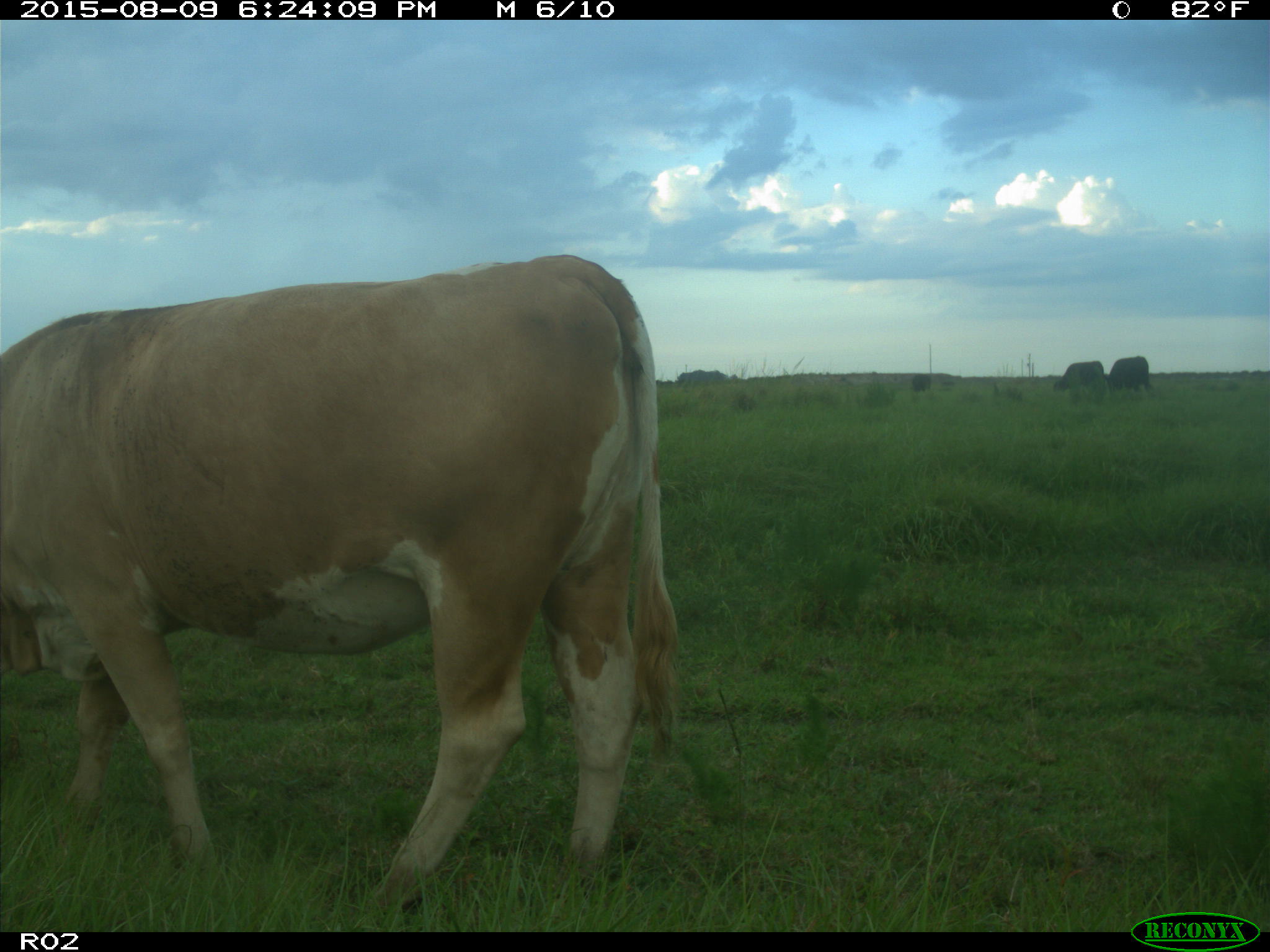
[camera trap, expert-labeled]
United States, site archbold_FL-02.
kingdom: Animalia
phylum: Chordata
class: Mammalia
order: Artiodactyla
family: Bovidae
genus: Bos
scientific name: Bos taurus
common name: domestic cow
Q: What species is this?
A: Bos taurus (domestic cow).